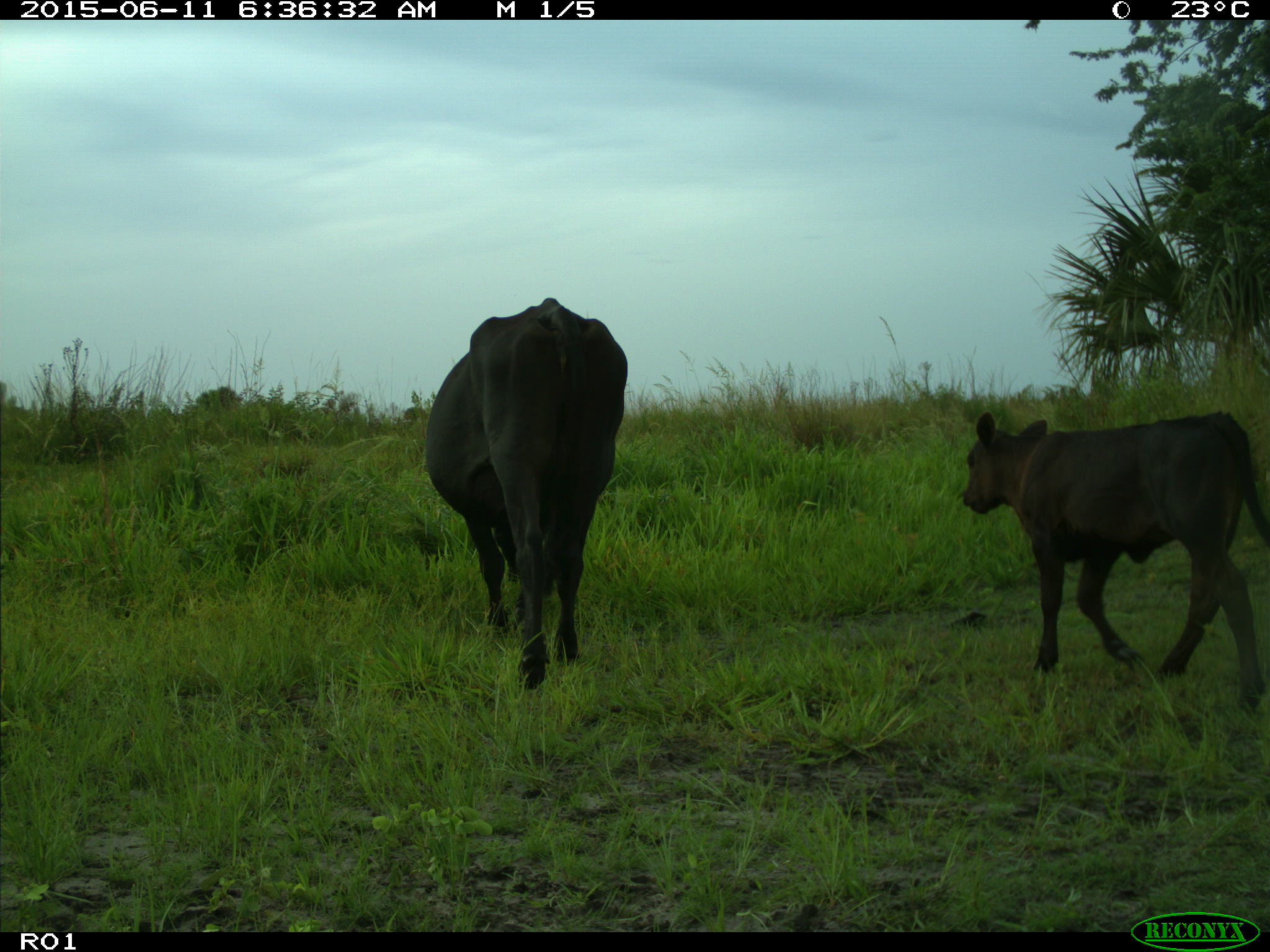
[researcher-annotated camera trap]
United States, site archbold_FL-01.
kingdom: Animalia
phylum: Chordata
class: Mammalia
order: Artiodactyla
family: Bovidae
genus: Bos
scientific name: Bos taurus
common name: domestic cow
Bos taurus (domestic cow).